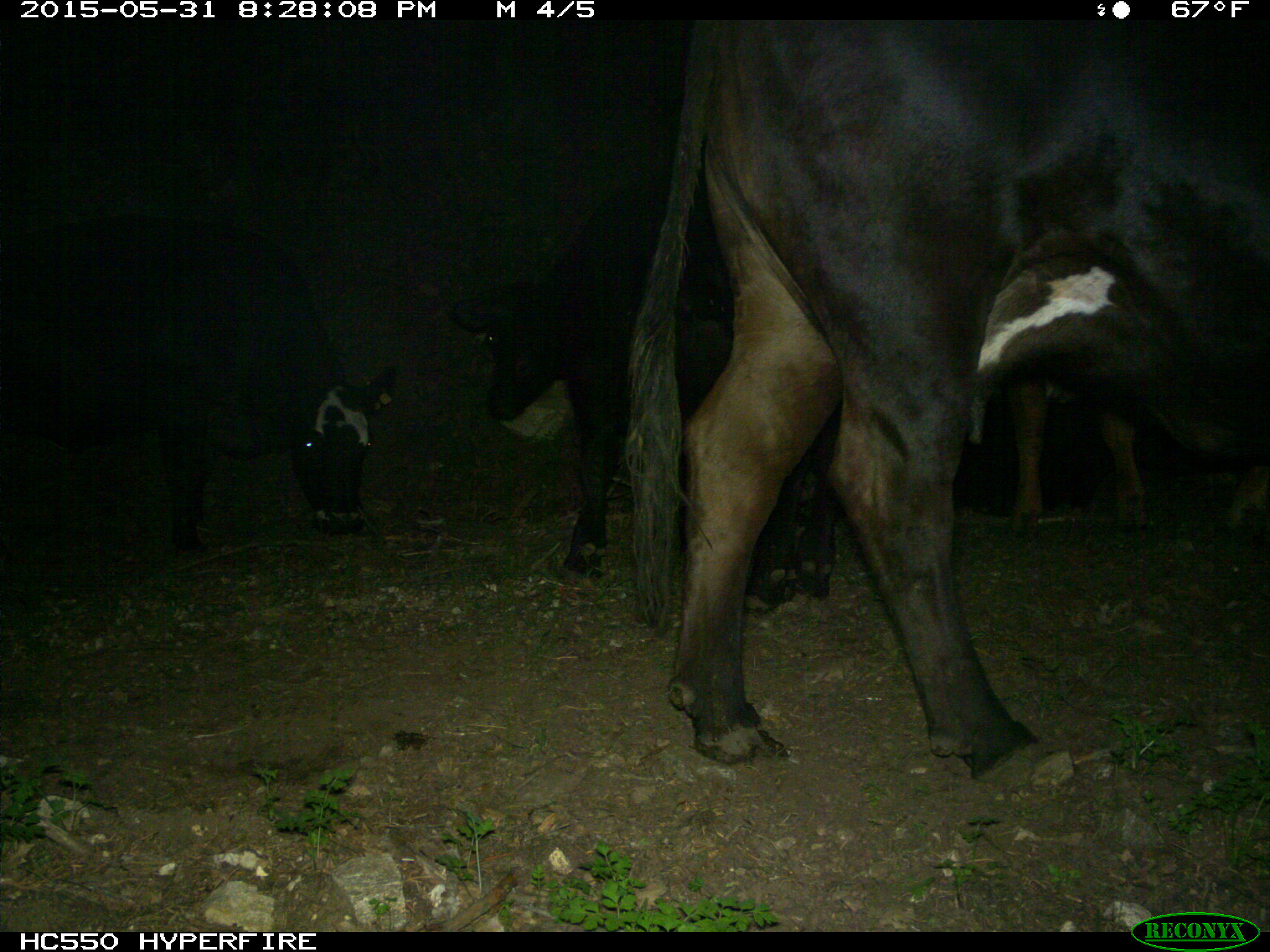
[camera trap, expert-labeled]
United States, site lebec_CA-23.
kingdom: Animalia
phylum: Chordata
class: Mammalia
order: Artiodactyla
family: Bovidae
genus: Bos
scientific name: Bos taurus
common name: domestic cow